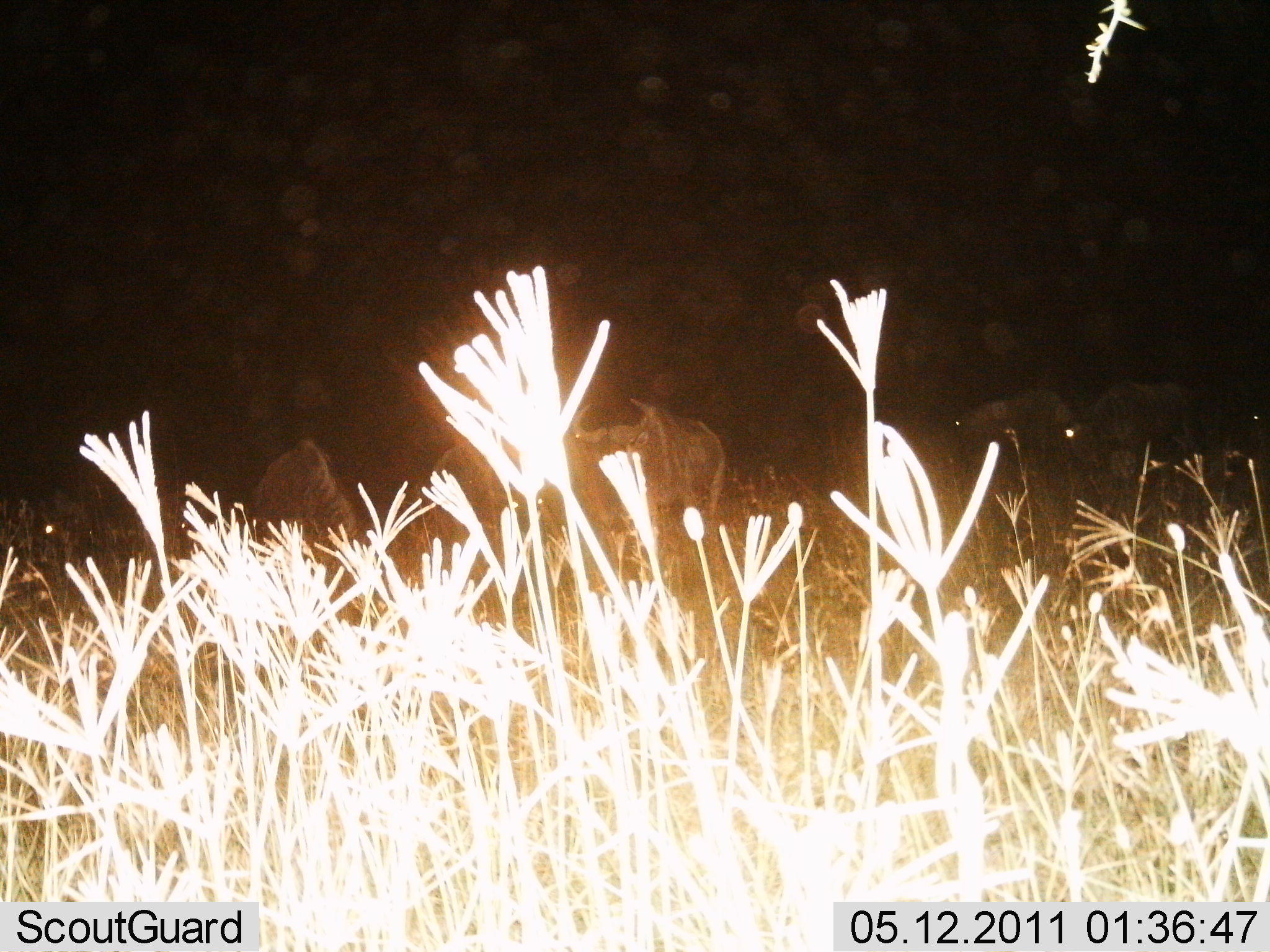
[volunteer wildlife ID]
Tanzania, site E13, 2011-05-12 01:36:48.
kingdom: Animalia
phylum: Chordata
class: Mammalia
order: Artiodactyla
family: Bovidae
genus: Connochaetes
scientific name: Connochaetes taurinus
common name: blue wildebeest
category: wildebeest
Wildebeest (blue wildebeest) (Connochaetes taurinus), count 5. Behavior (volunteer vote fractions): standing 80%, resting 20%, moving 20%, interacting 0%. Young present (vote fraction): 0%. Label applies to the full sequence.